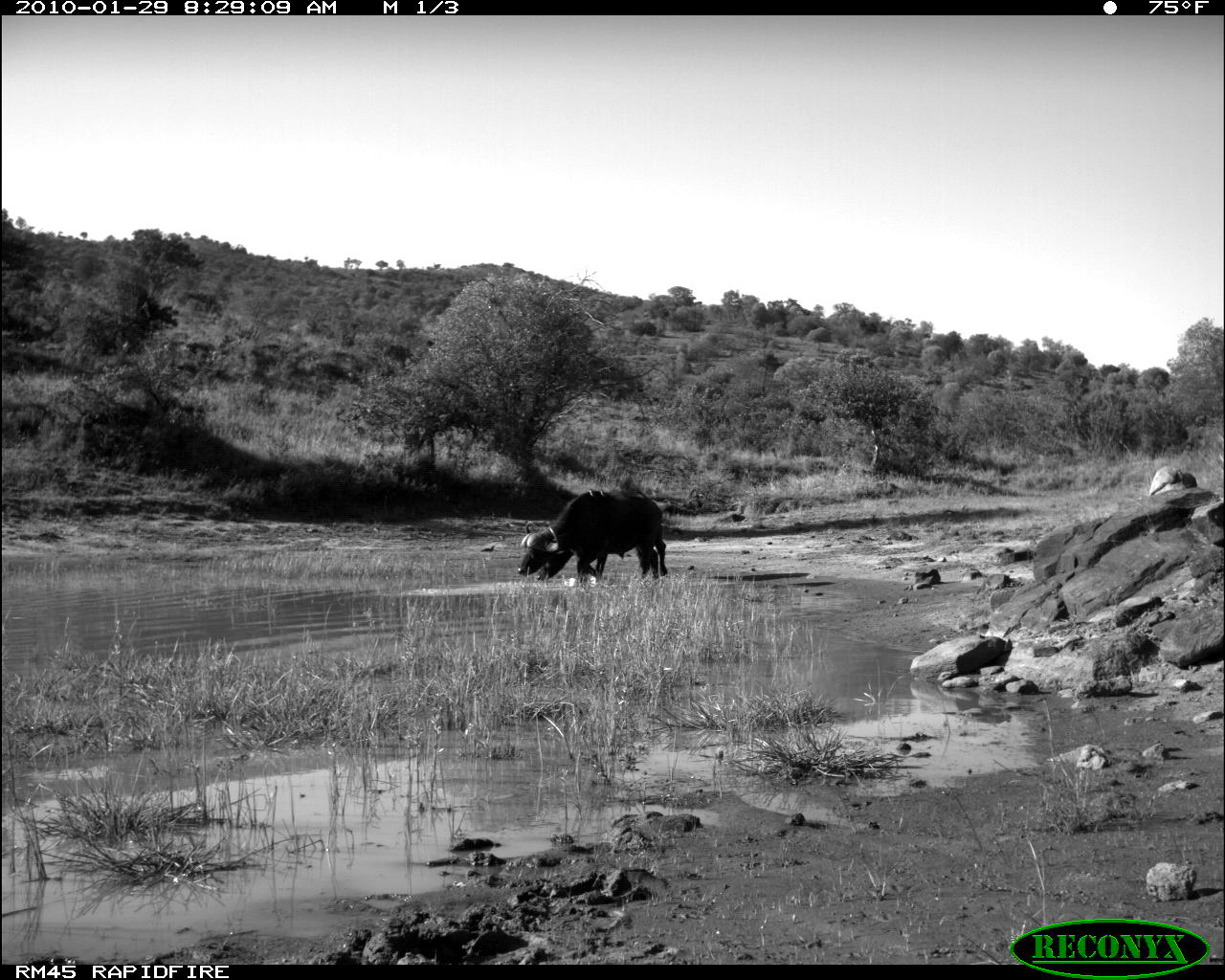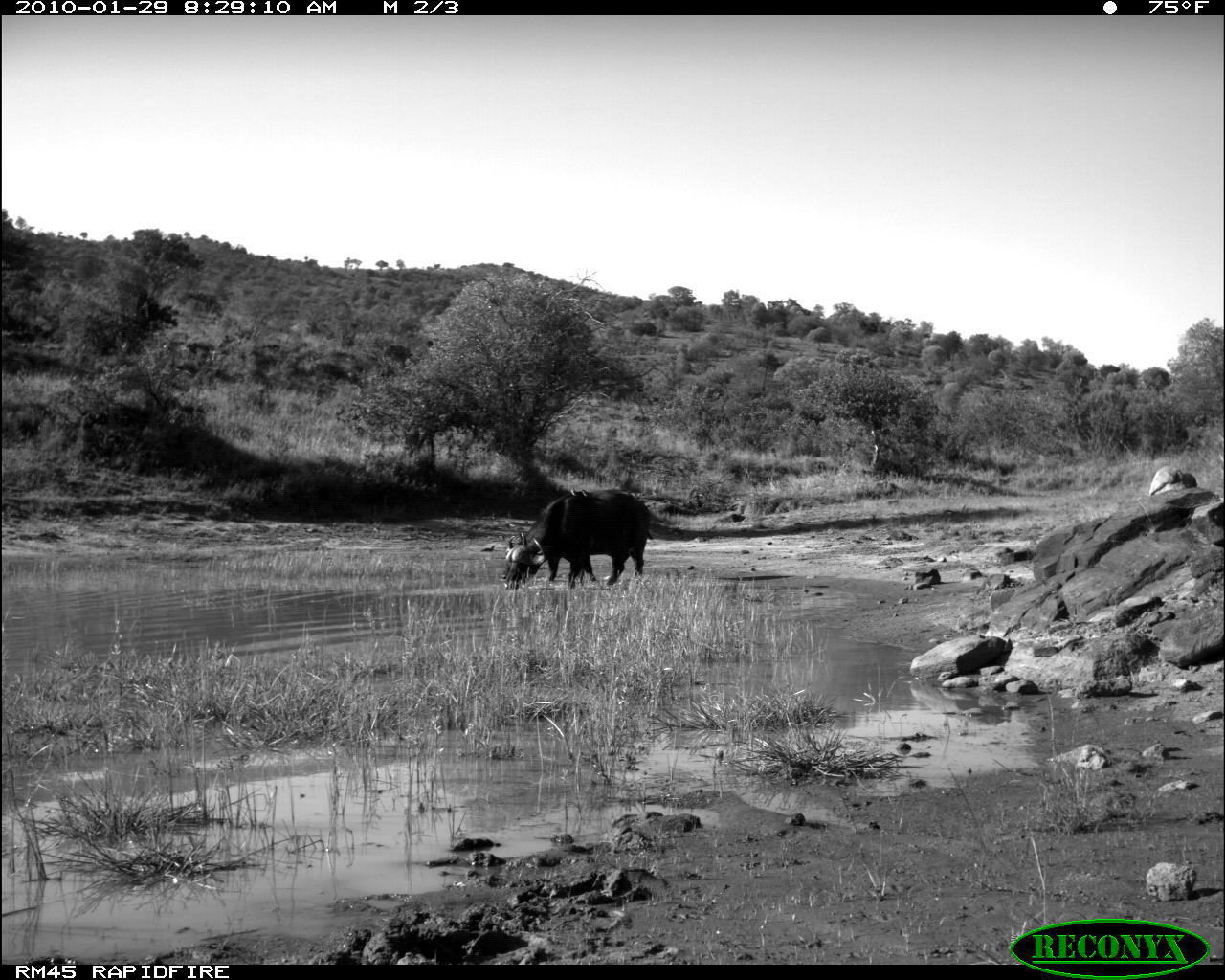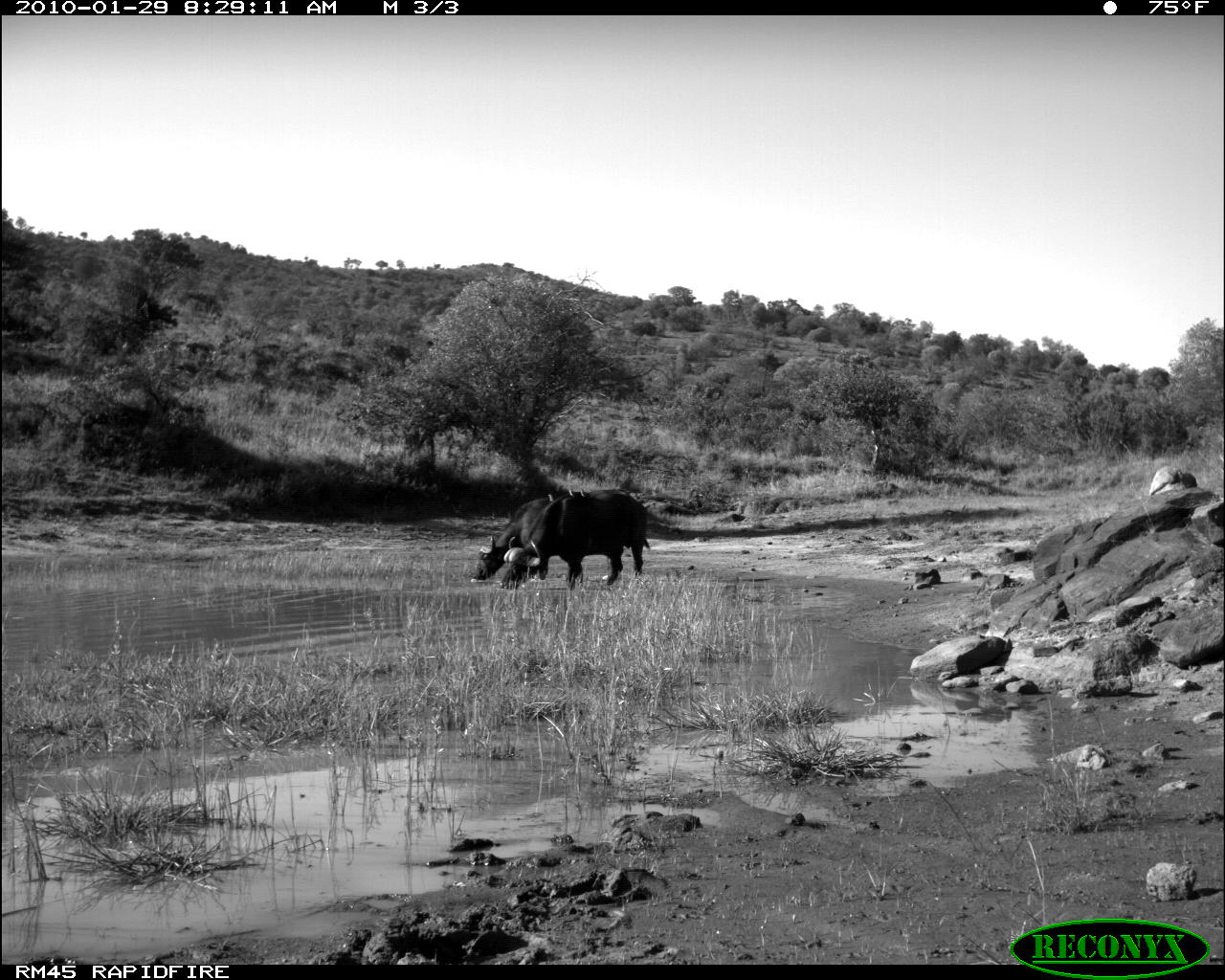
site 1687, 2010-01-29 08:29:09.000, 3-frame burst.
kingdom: Animalia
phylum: Chordata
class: Mammalia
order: Artiodactyla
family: Bovidae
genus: Syncerus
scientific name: Syncerus caffer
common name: african buffalo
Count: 2.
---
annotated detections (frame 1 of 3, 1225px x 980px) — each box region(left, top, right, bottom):
syncerus caffer: region(517, 490, 660, 582); region(537, 502, 668, 581); region(599, 490, 607, 501); region(588, 488, 595, 499)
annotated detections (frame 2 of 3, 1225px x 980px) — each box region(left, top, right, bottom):
syncerus caffer: region(507, 490, 654, 586); region(501, 495, 598, 588)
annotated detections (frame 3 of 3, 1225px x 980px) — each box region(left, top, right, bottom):
syncerus caffer: region(498, 489, 651, 591); region(472, 494, 624, 581); region(580, 486, 587, 498); region(568, 489, 574, 497); region(548, 493, 553, 502)